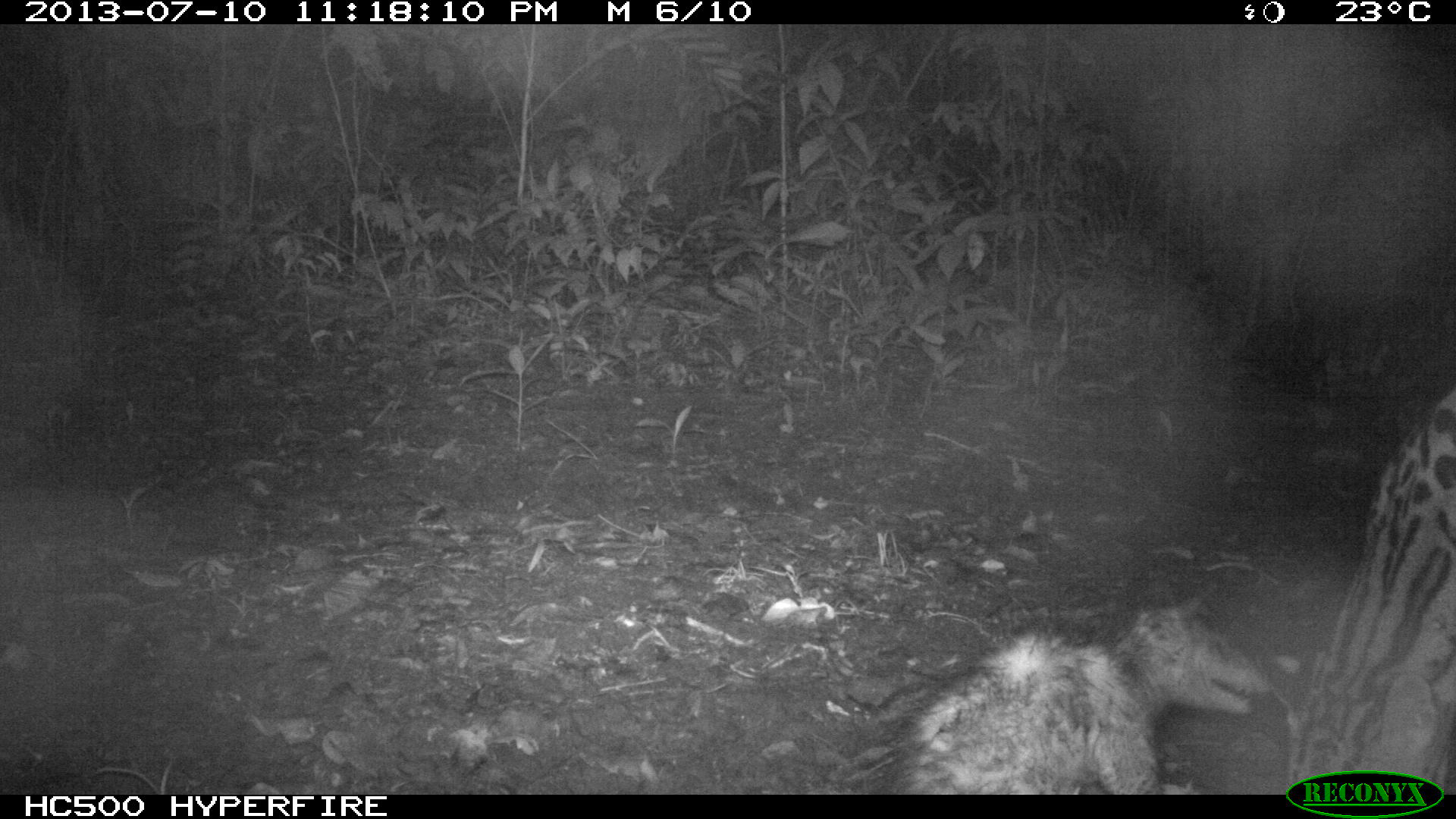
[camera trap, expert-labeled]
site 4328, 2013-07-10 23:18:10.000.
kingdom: Animalia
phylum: Chordata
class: Mammalia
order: Carnivora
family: Felidae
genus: Leopardus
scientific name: Leopardus pardalis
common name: ocelot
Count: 1.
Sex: male.